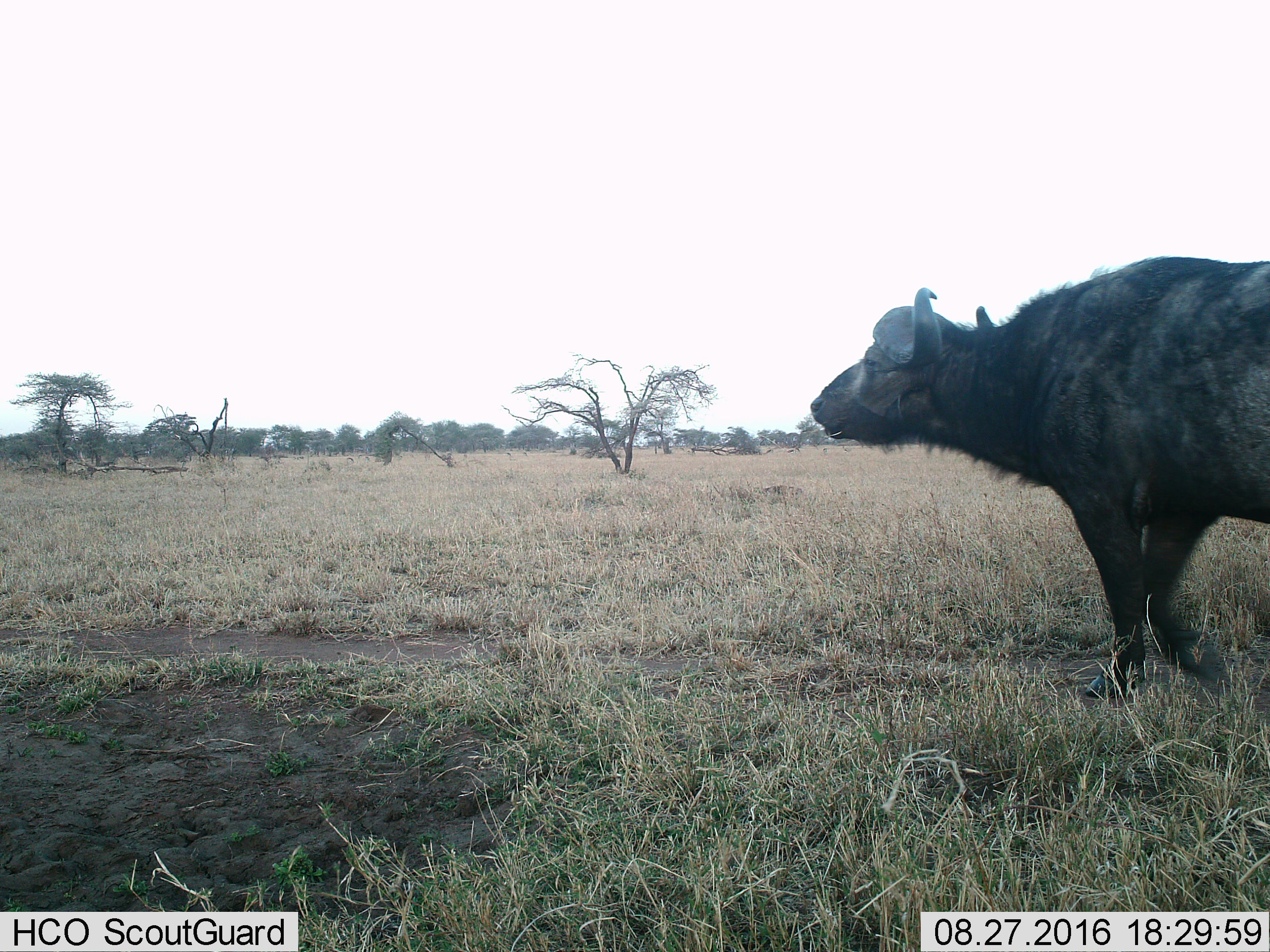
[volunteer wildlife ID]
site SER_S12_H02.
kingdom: Animalia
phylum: Chordata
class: Mammalia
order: Artiodactyla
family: Bovidae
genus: Syncerus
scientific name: Syncerus caffer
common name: african buffalo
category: buffalo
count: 1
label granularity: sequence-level